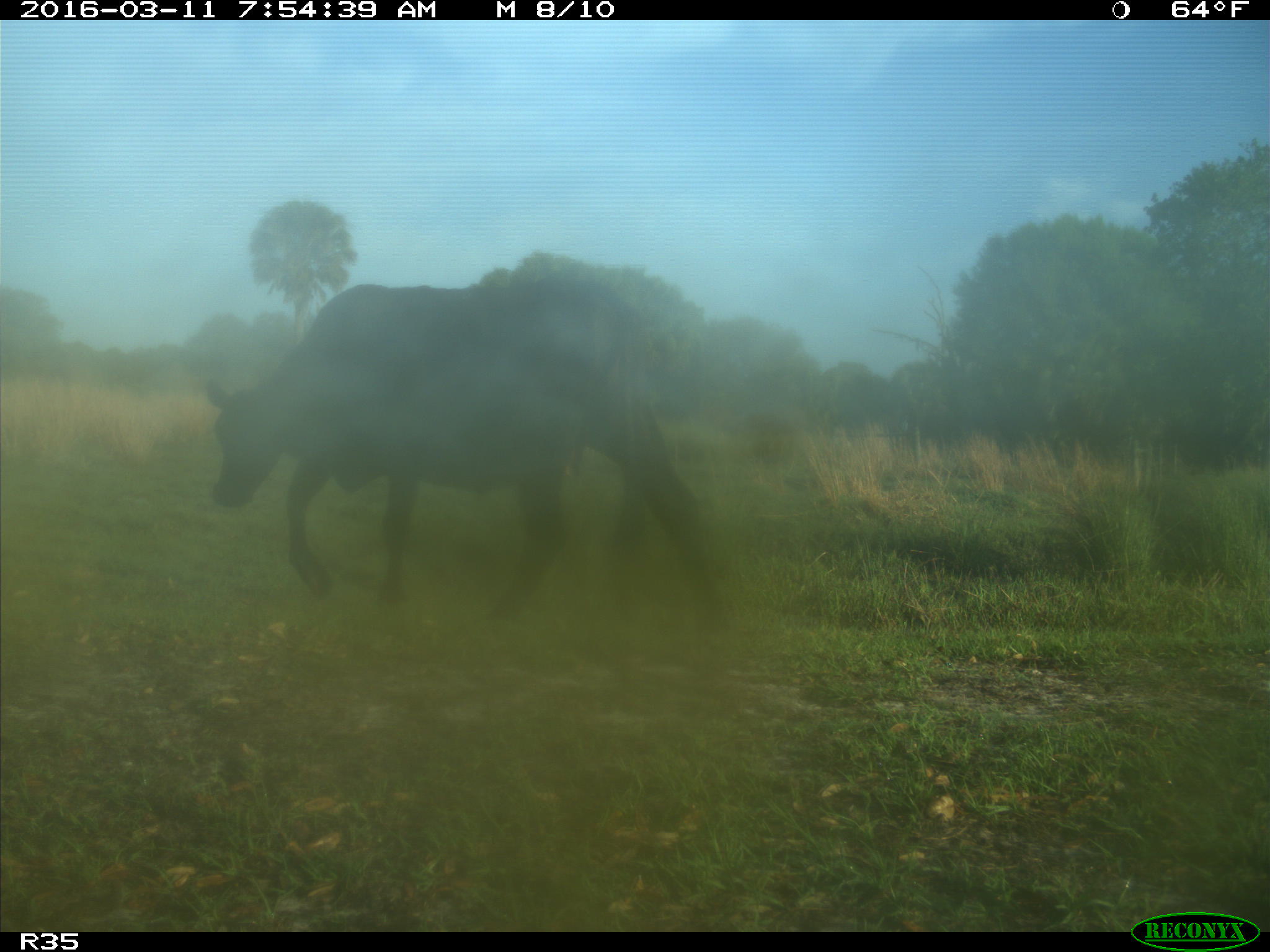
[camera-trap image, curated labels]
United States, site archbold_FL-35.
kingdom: Animalia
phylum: Chordata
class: Mammalia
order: Artiodactyla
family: Bovidae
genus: Bos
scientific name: Bos taurus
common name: domestic cow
Bos taurus (domestic cow).